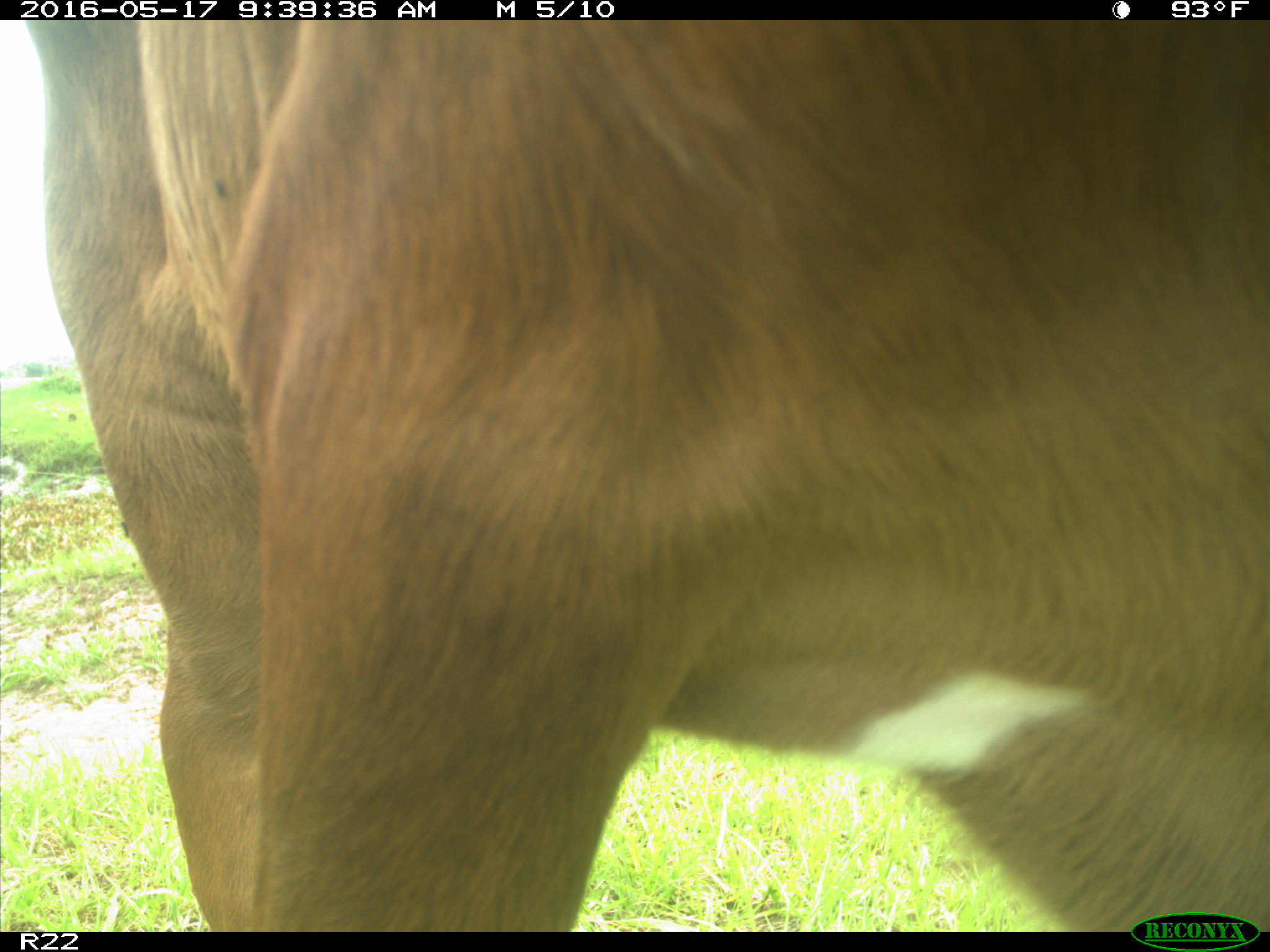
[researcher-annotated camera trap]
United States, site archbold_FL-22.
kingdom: Animalia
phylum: Chordata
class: Mammalia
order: Artiodactyla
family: Bovidae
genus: Bos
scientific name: Bos taurus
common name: domestic cow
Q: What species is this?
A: Bos taurus (domestic cow).